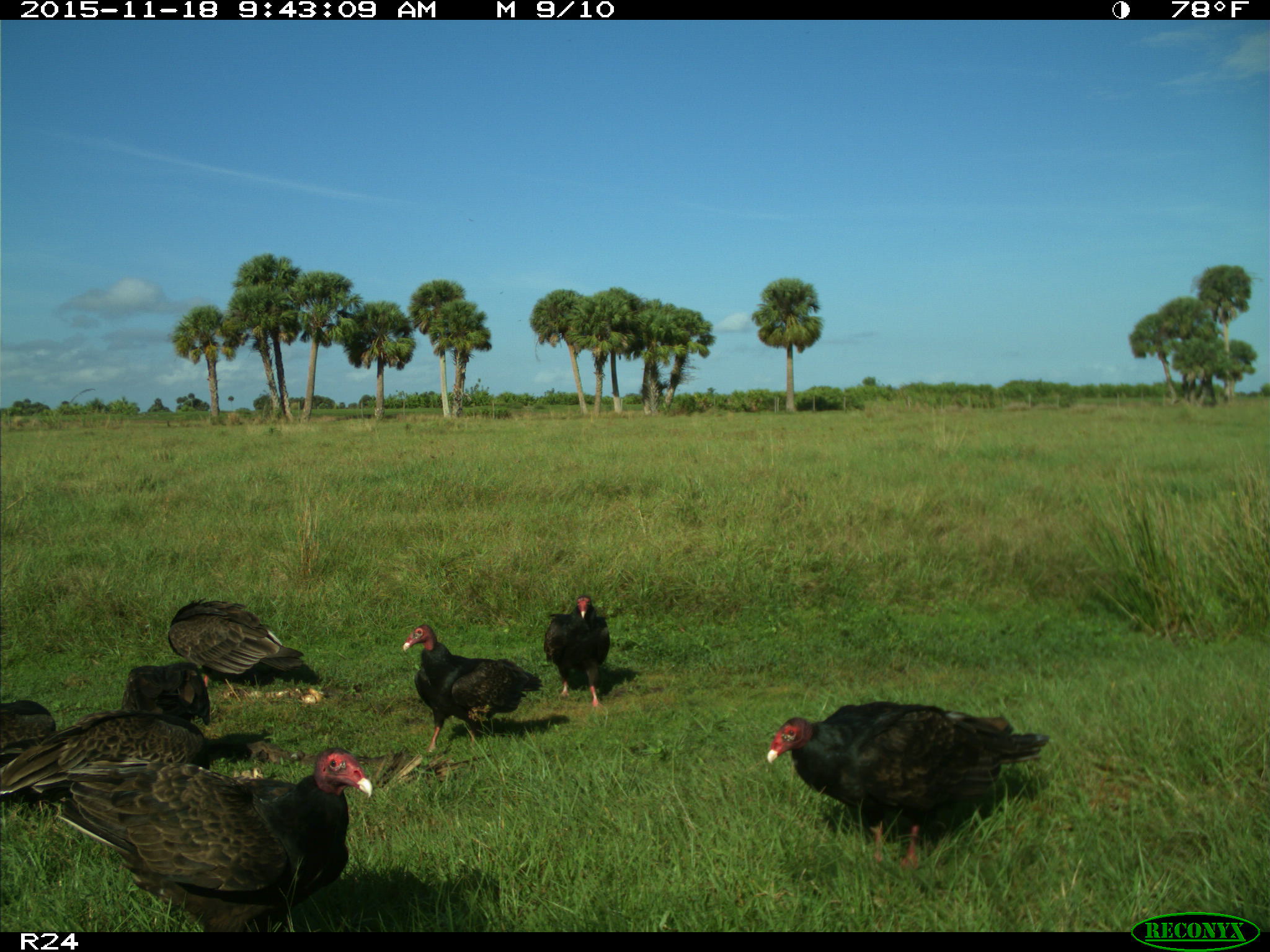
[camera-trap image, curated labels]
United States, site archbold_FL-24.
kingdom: Animalia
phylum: Chordata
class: Aves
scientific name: Aves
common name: birds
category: unidentified bird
Unidentified bird (birds) (Aves).